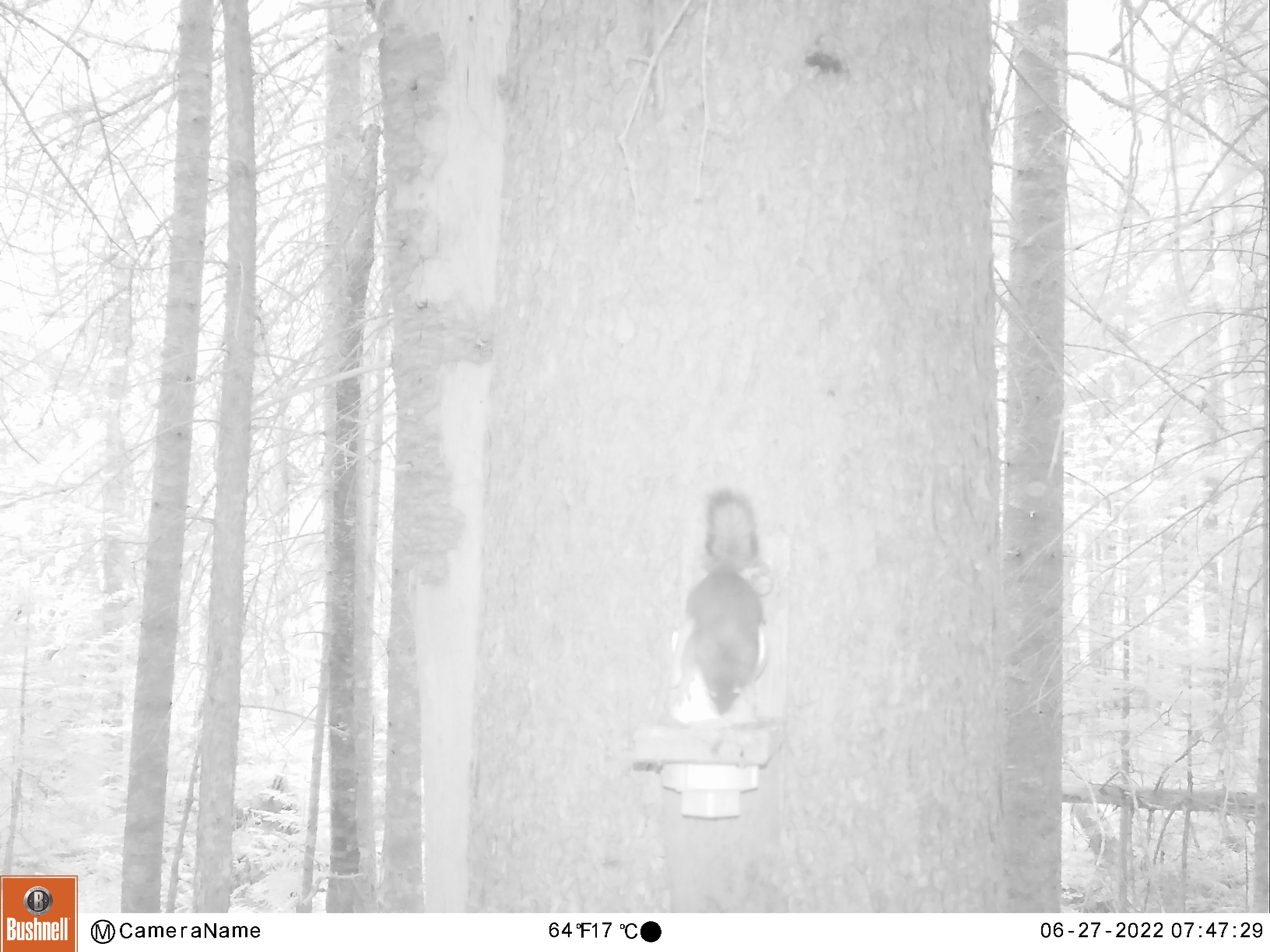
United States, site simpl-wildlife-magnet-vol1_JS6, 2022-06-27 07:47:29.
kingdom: Animalia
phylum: Chordata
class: Mammalia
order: Rodentia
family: Sciuridae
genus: Tamiasciurus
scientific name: Tamiasciurus hudsonicus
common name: red squirrel